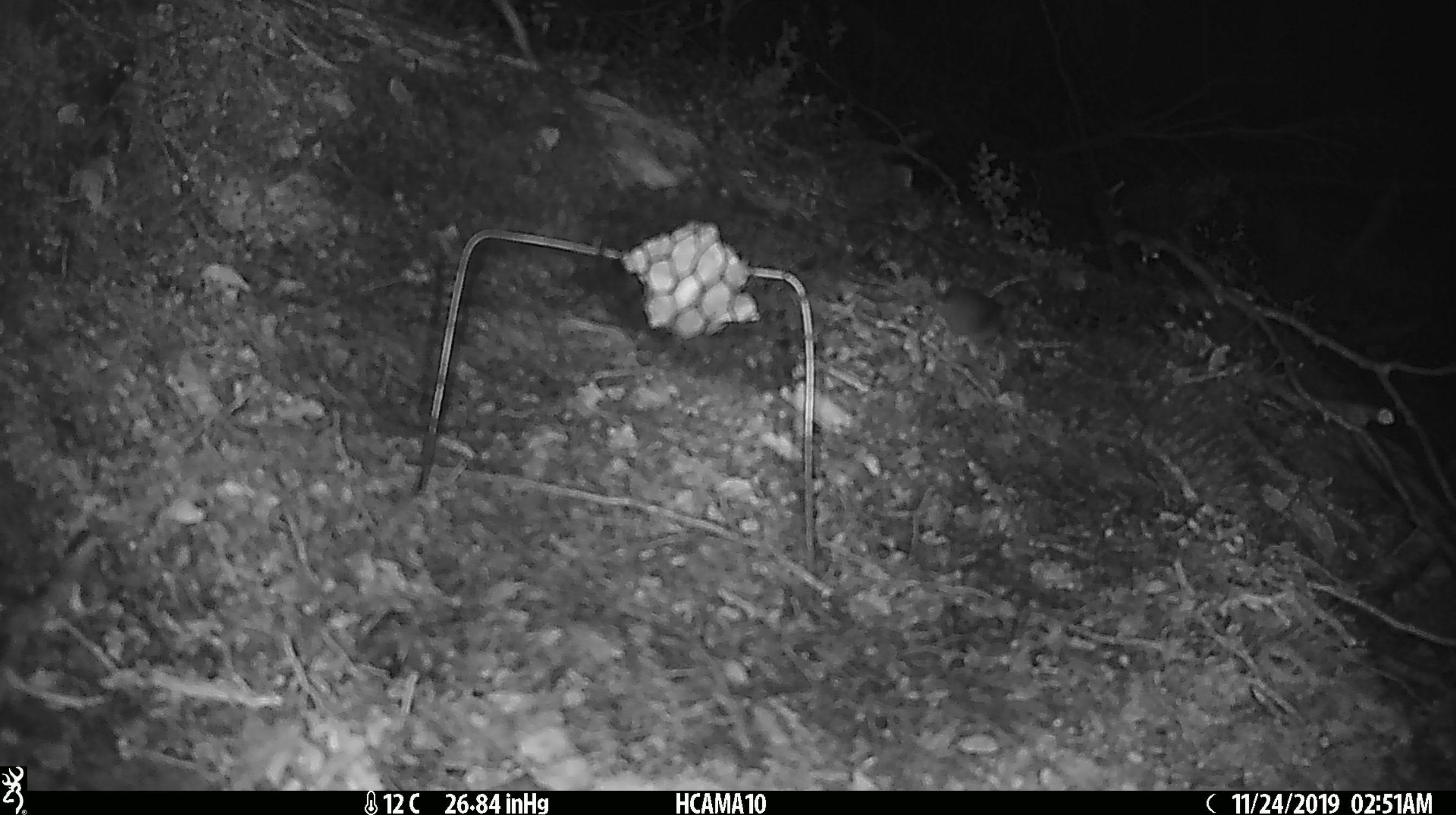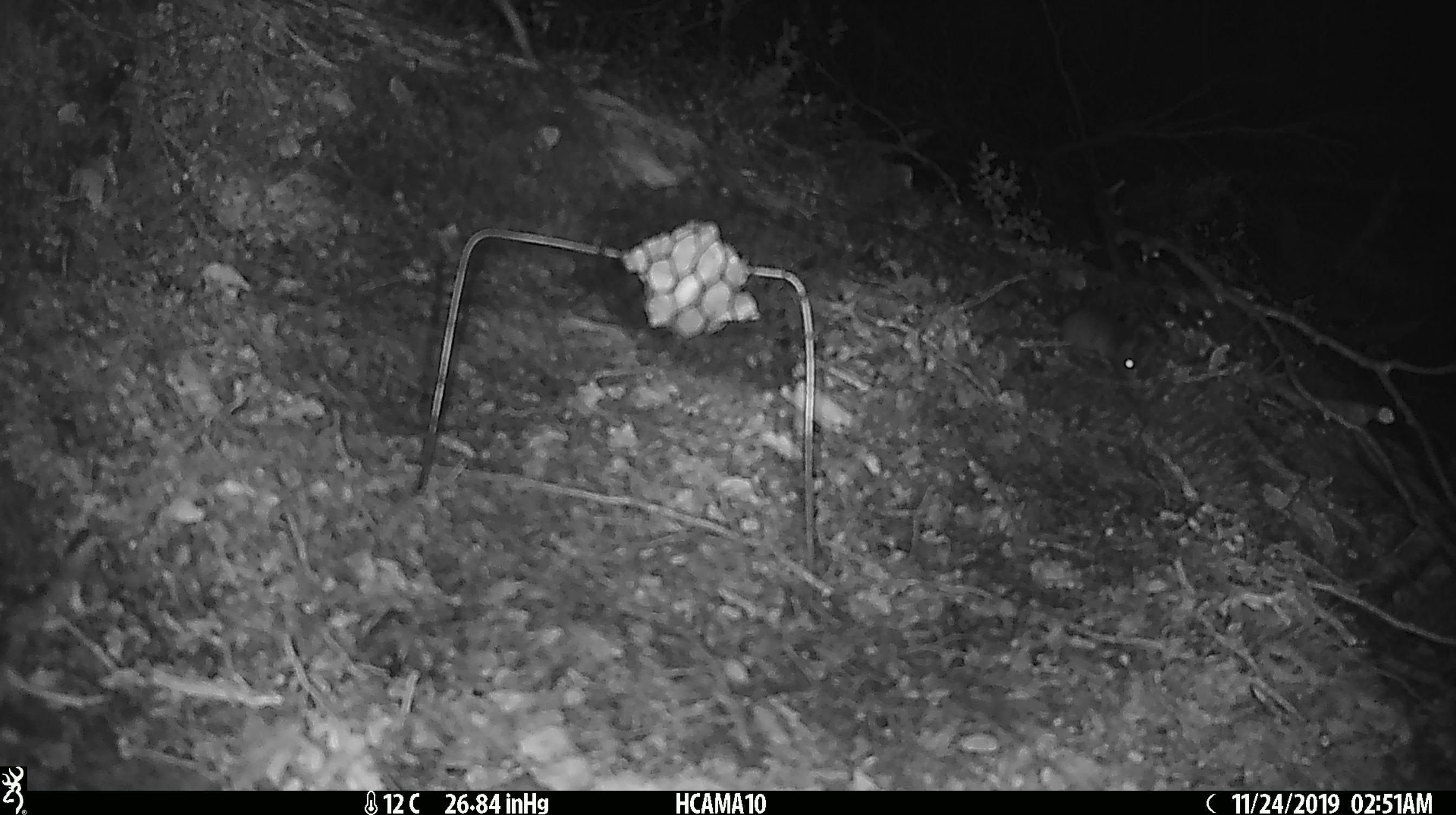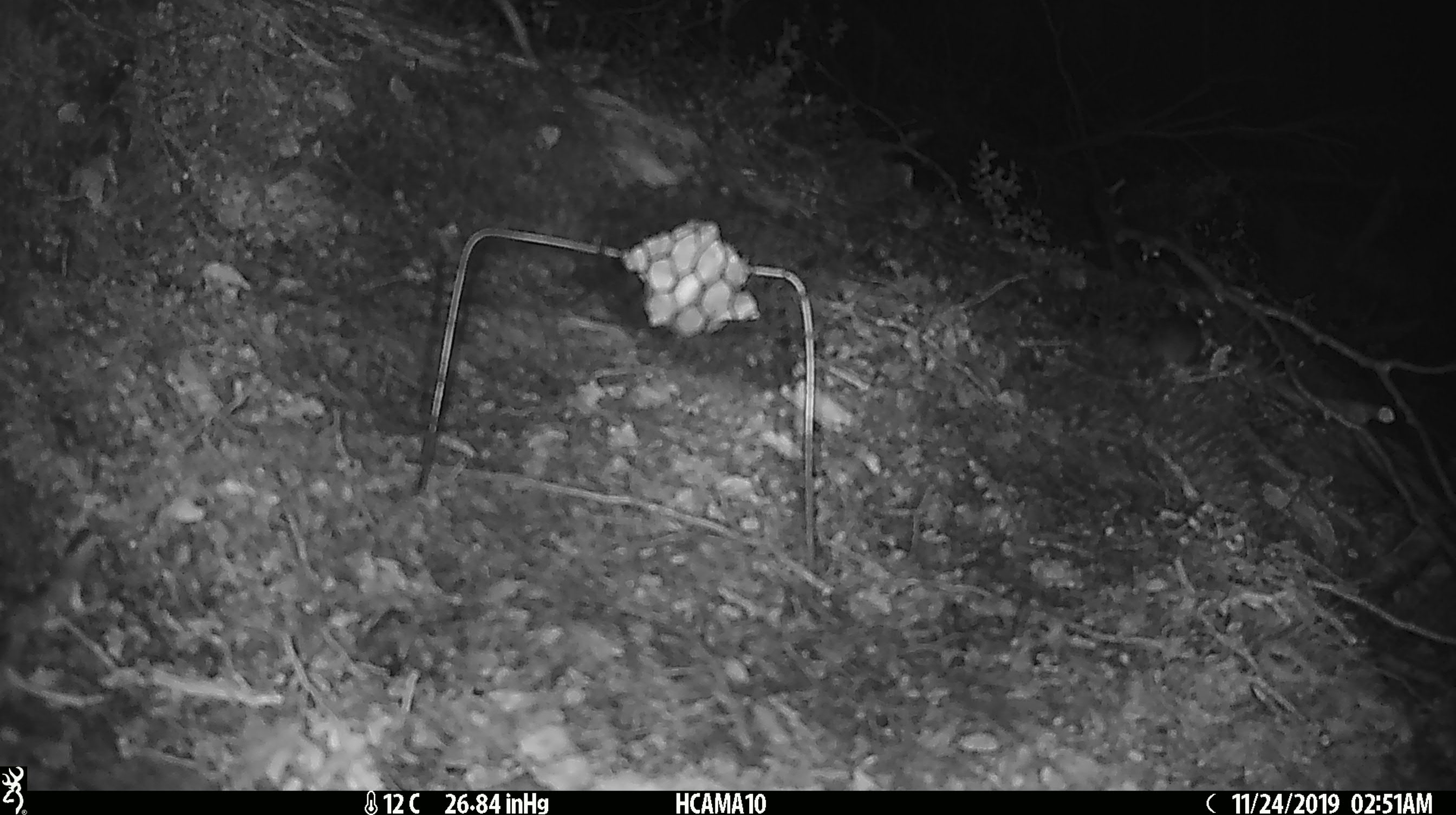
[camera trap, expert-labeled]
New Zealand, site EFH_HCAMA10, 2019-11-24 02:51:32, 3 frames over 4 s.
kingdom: Animalia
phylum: Chordata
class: Mammalia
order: Rodentia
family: Muridae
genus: Mus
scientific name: Mus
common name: mouse